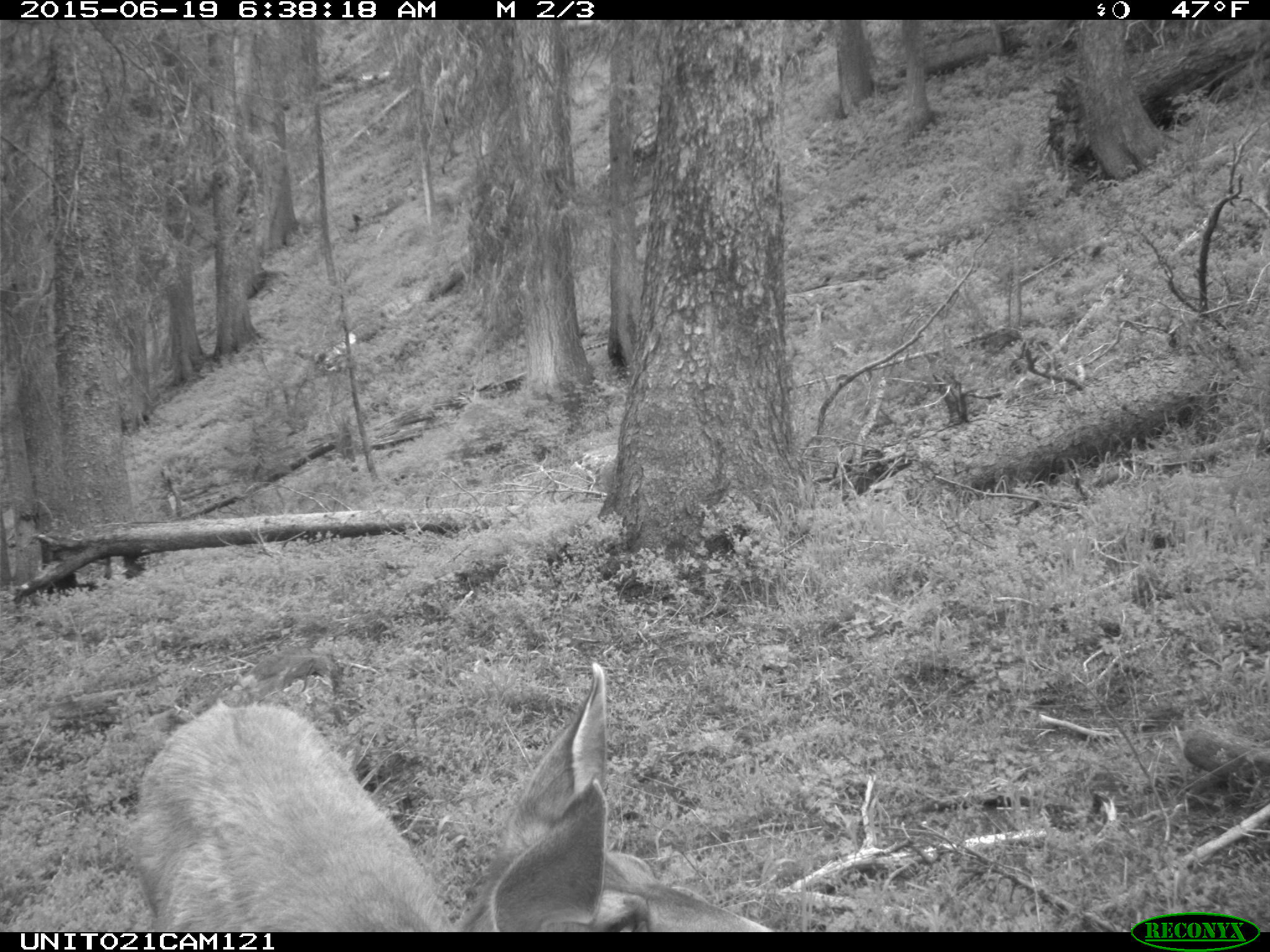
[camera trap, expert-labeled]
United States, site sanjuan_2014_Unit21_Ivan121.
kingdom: Animalia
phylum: Chordata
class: Mammalia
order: Artiodactyla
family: Cervidae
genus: Odocoileus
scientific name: Odocoileus hemionus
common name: mule deer